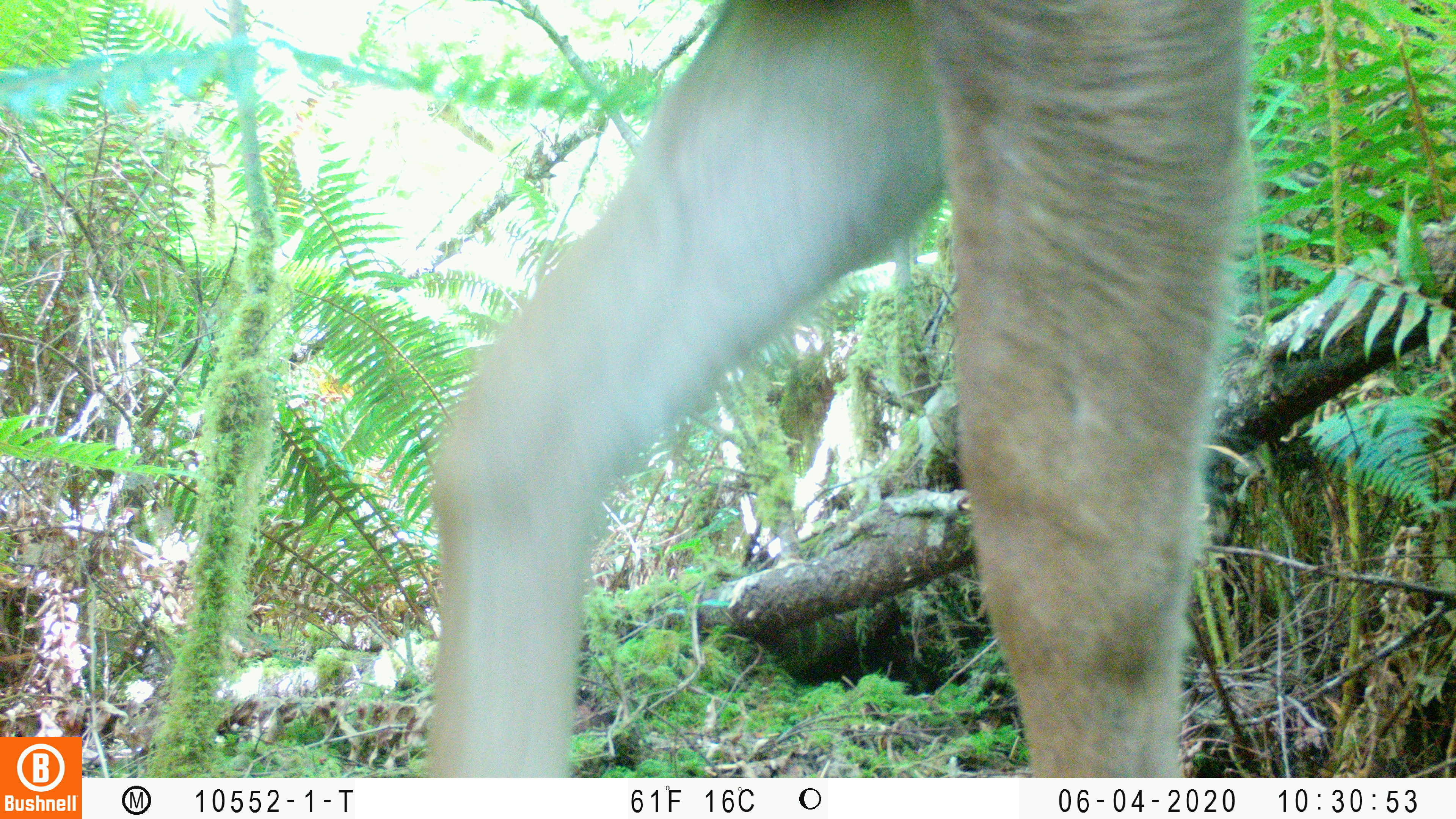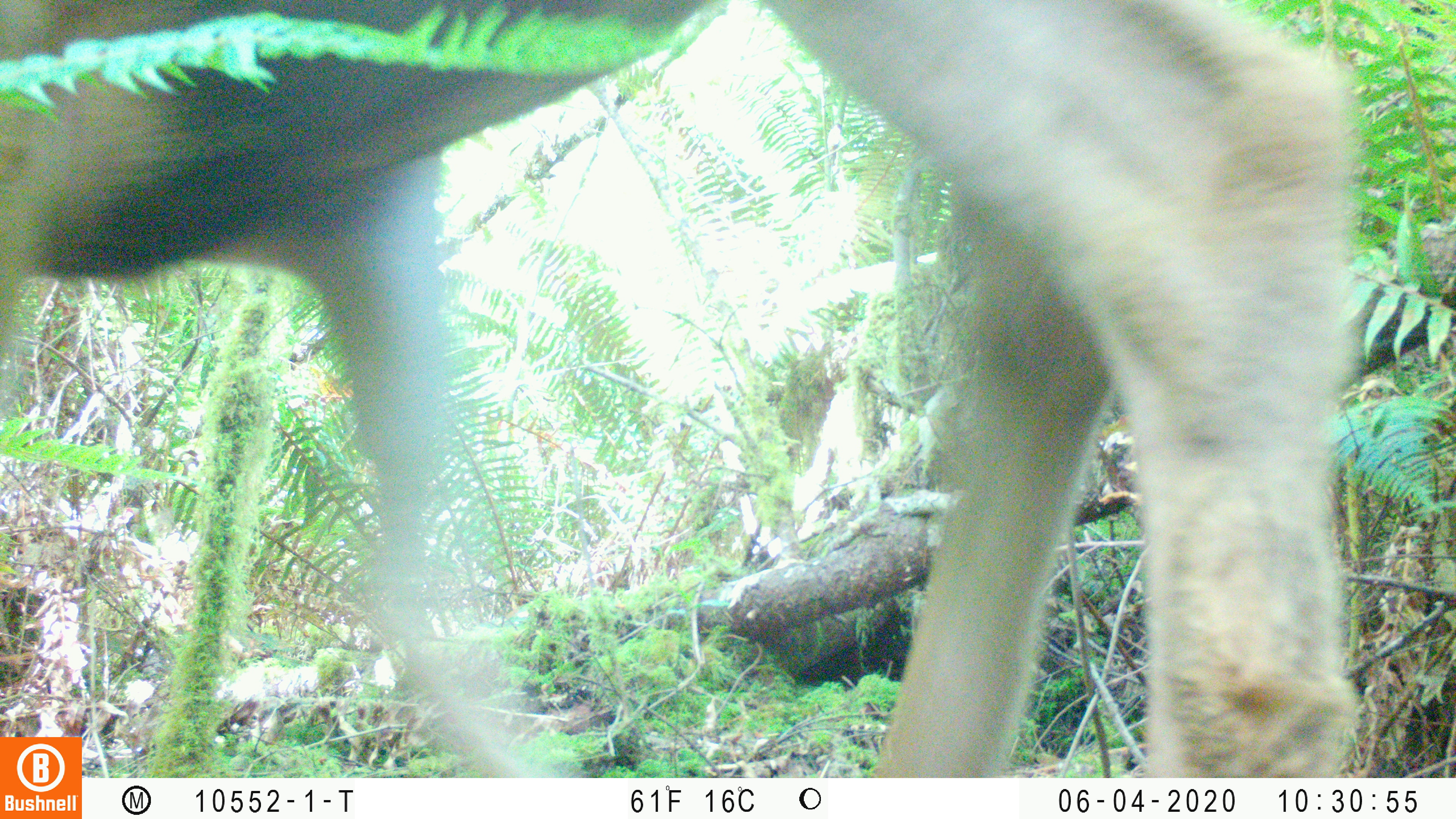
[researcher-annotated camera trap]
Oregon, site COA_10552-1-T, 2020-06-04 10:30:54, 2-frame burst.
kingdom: Animalia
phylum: Chordata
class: Mammalia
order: Artiodactyla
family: Cervidae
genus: Odocoileus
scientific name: Odocoileus hemionus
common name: black-tailed deer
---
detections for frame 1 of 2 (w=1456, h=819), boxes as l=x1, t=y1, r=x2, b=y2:
black-tailed deer: l=400, t=1, r=1257, b=774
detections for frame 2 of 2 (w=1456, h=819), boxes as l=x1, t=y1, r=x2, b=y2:
black-tailed deer: l=0, t=2, r=1358, b=730